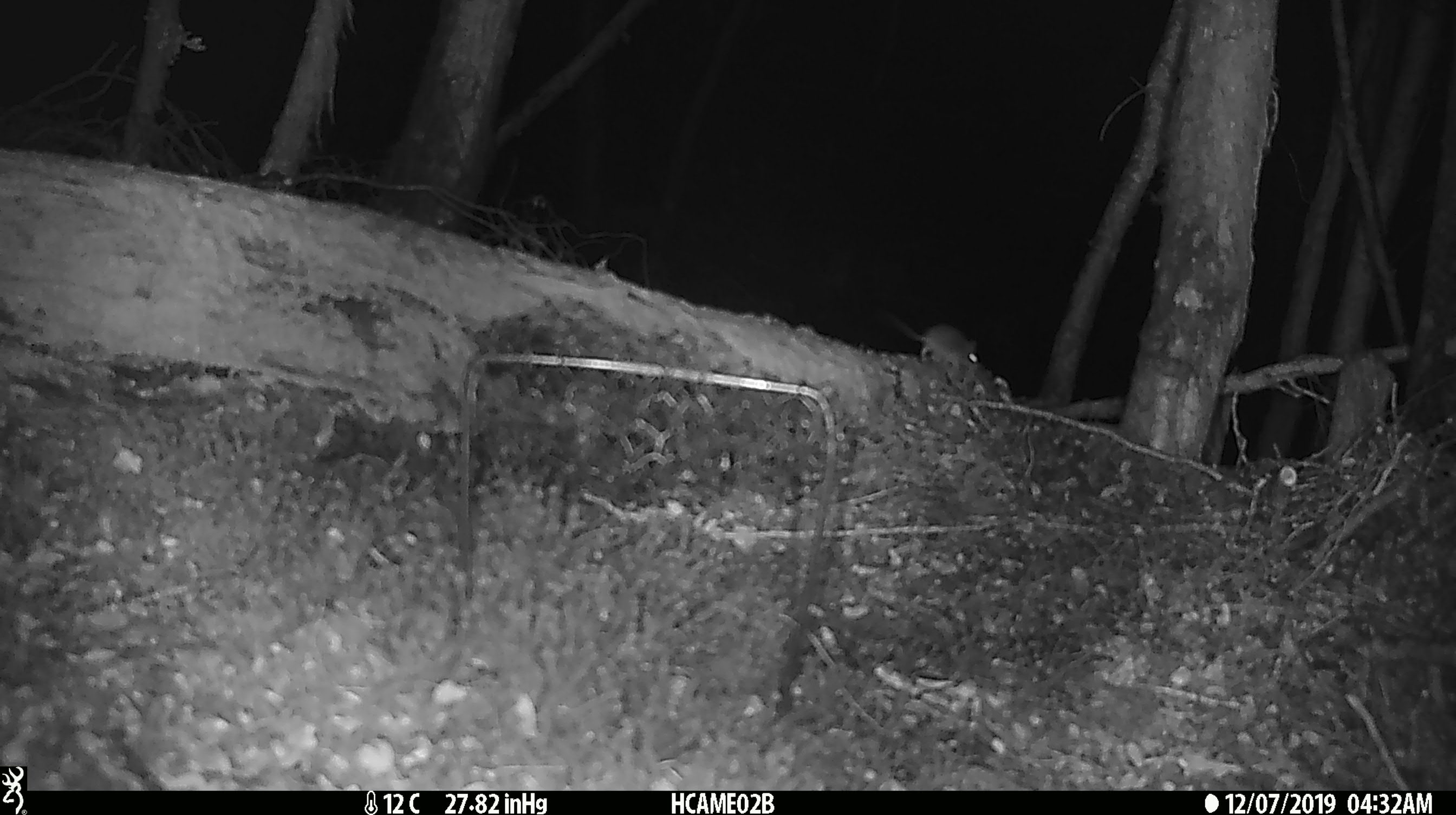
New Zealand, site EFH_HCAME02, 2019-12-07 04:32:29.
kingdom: Animalia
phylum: Chordata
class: Mammalia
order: Rodentia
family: Muridae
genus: Mus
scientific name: Mus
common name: mouse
Mouse (Mus).